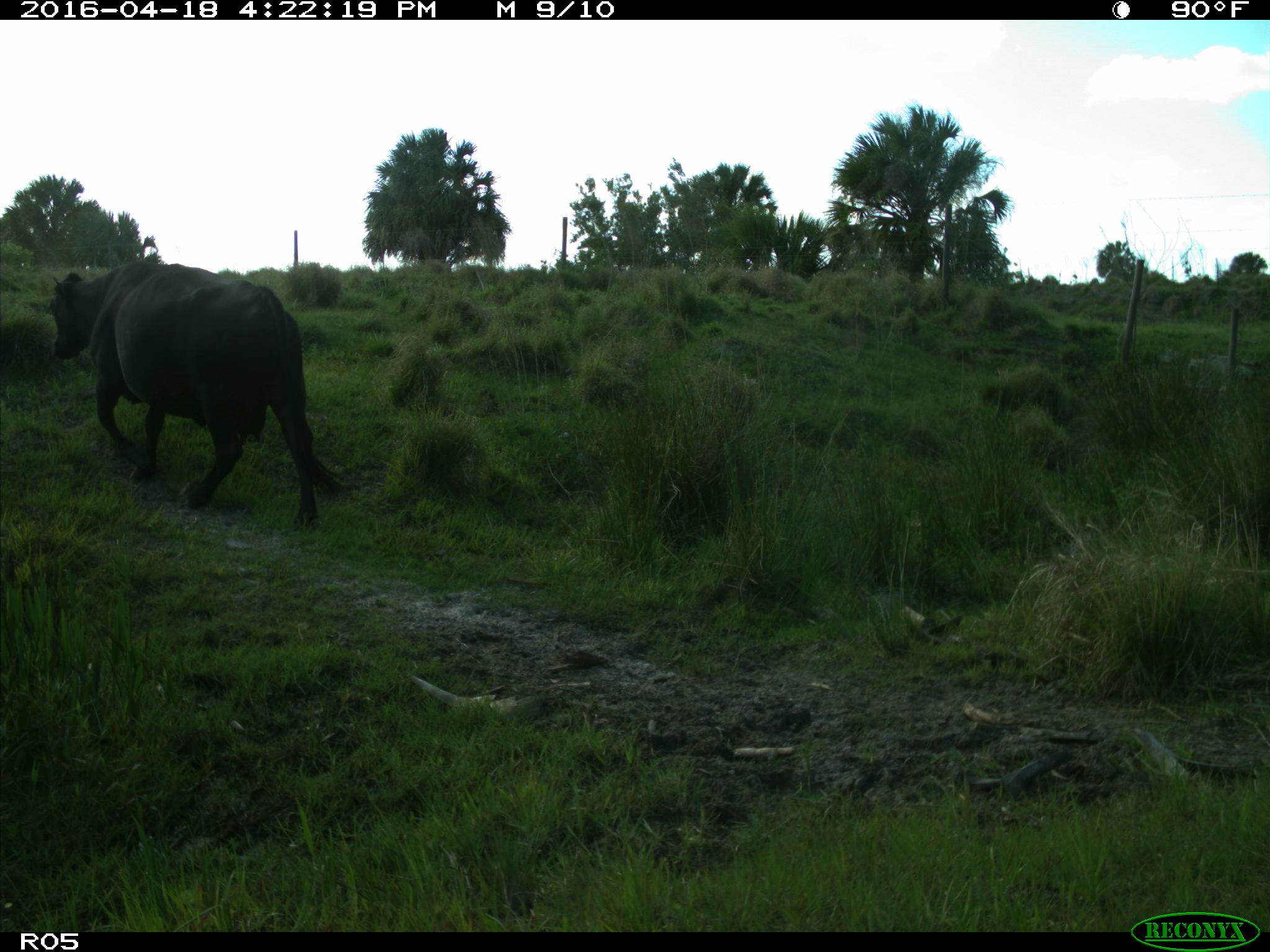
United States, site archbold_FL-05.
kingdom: Animalia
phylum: Chordata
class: Mammalia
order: Artiodactyla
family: Bovidae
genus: Bos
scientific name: Bos taurus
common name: domestic cow